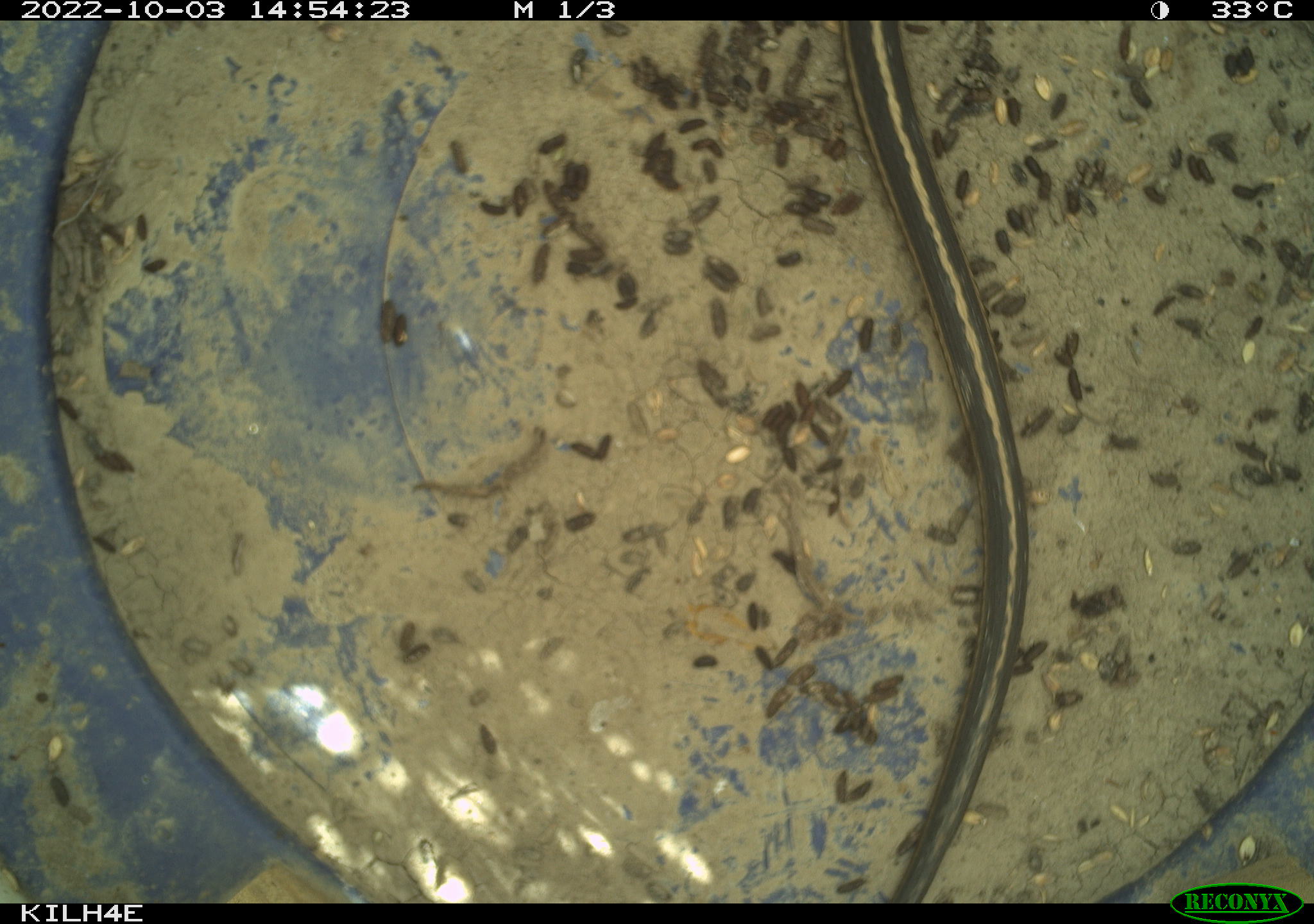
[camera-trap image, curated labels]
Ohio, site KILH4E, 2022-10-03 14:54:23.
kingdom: Animalia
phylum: Chordata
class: Reptilia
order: Squamata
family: Colubridae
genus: Thamnophis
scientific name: Thamnophis sirtalis sirtalis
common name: eastern gartersnake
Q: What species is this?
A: Eastern gartersnake (Thamnophis sirtalis sirtalis).